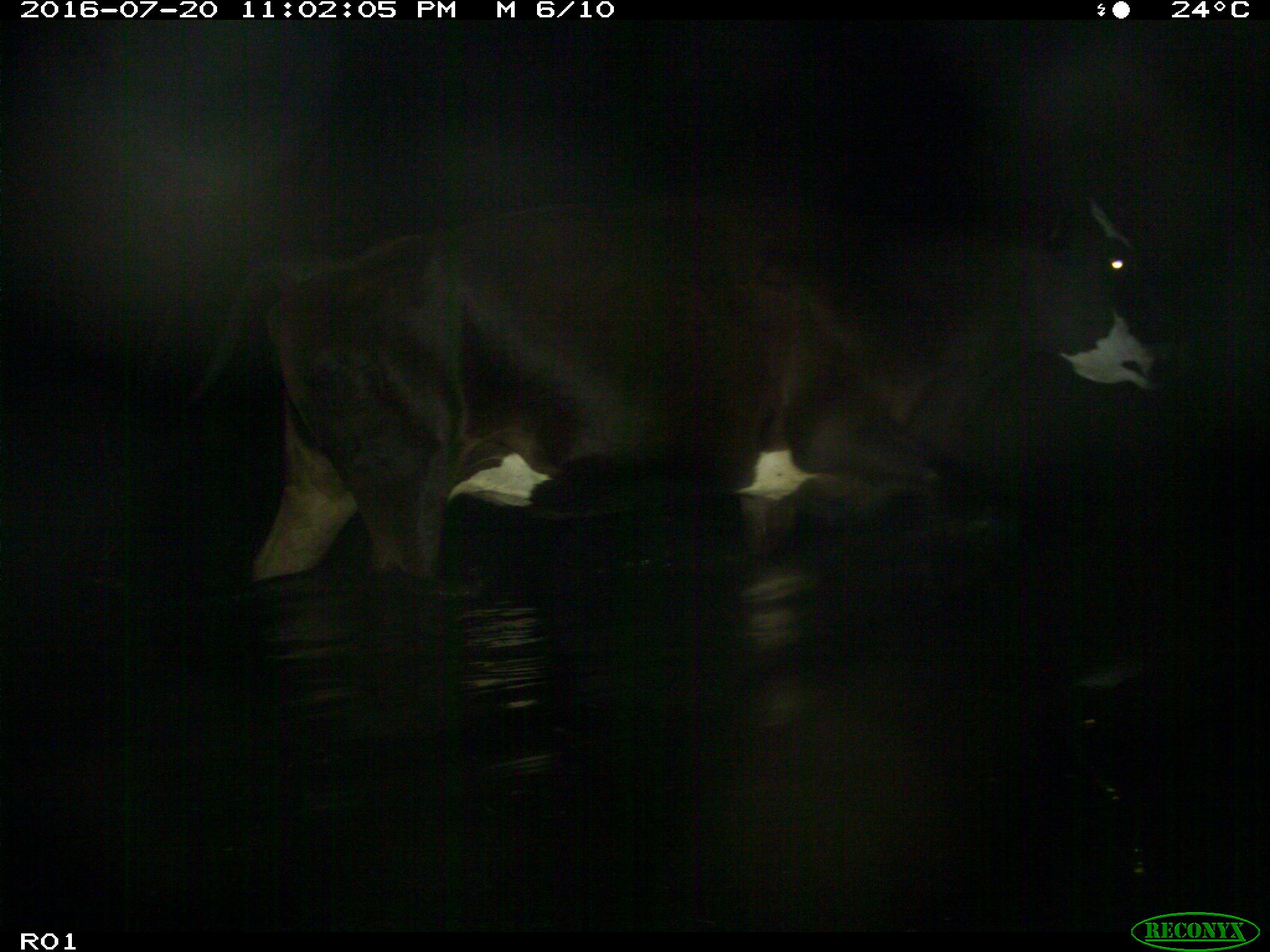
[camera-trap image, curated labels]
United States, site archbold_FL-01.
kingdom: Animalia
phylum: Chordata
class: Mammalia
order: Artiodactyla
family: Bovidae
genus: Bos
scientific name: Bos taurus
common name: domestic cow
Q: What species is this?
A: Bos taurus (domestic cow).